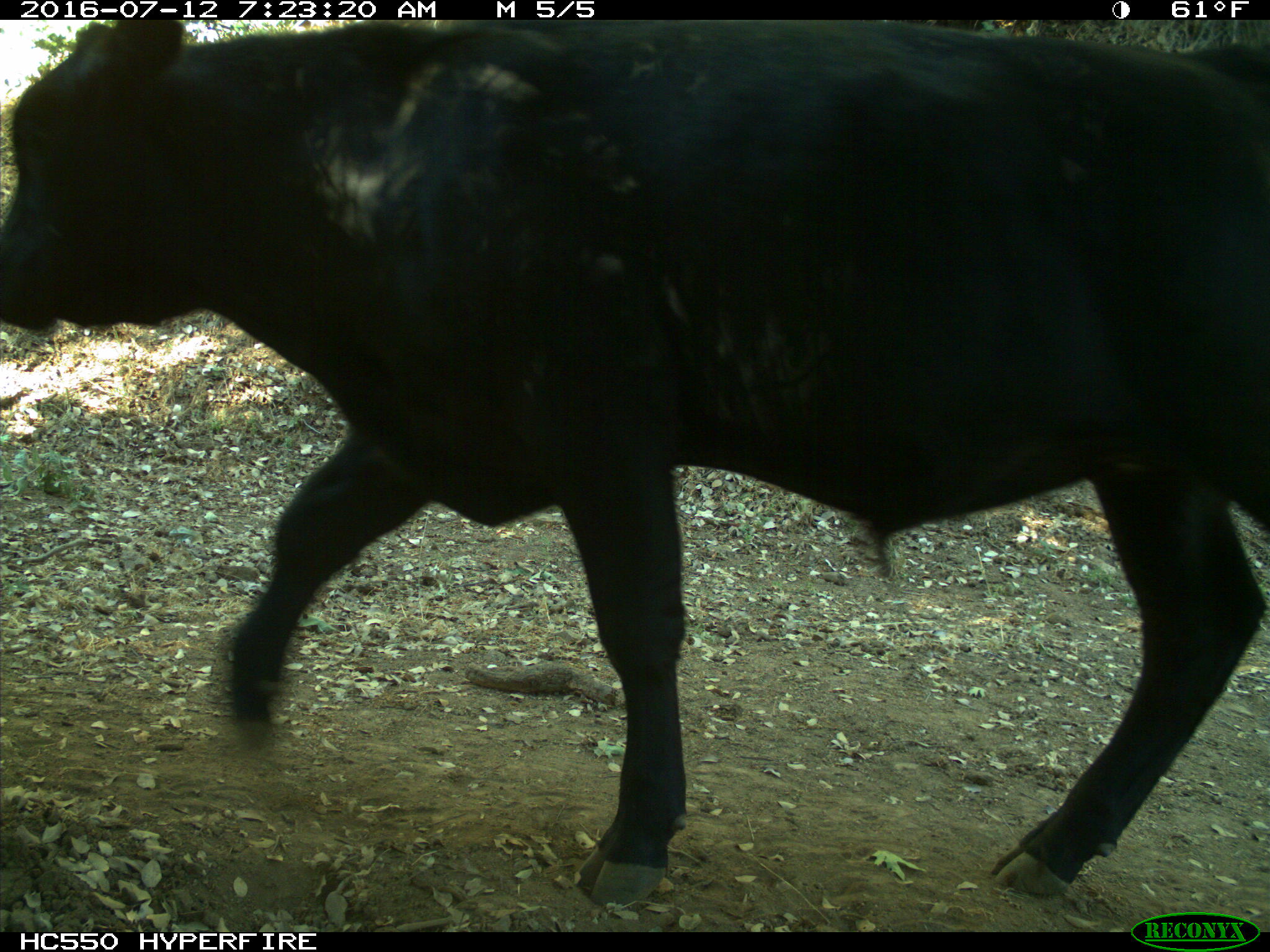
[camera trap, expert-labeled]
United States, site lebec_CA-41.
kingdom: Animalia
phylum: Chordata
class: Mammalia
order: Artiodactyla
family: Bovidae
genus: Bos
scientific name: Bos taurus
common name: domestic cow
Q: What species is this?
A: Bos taurus (domestic cow).